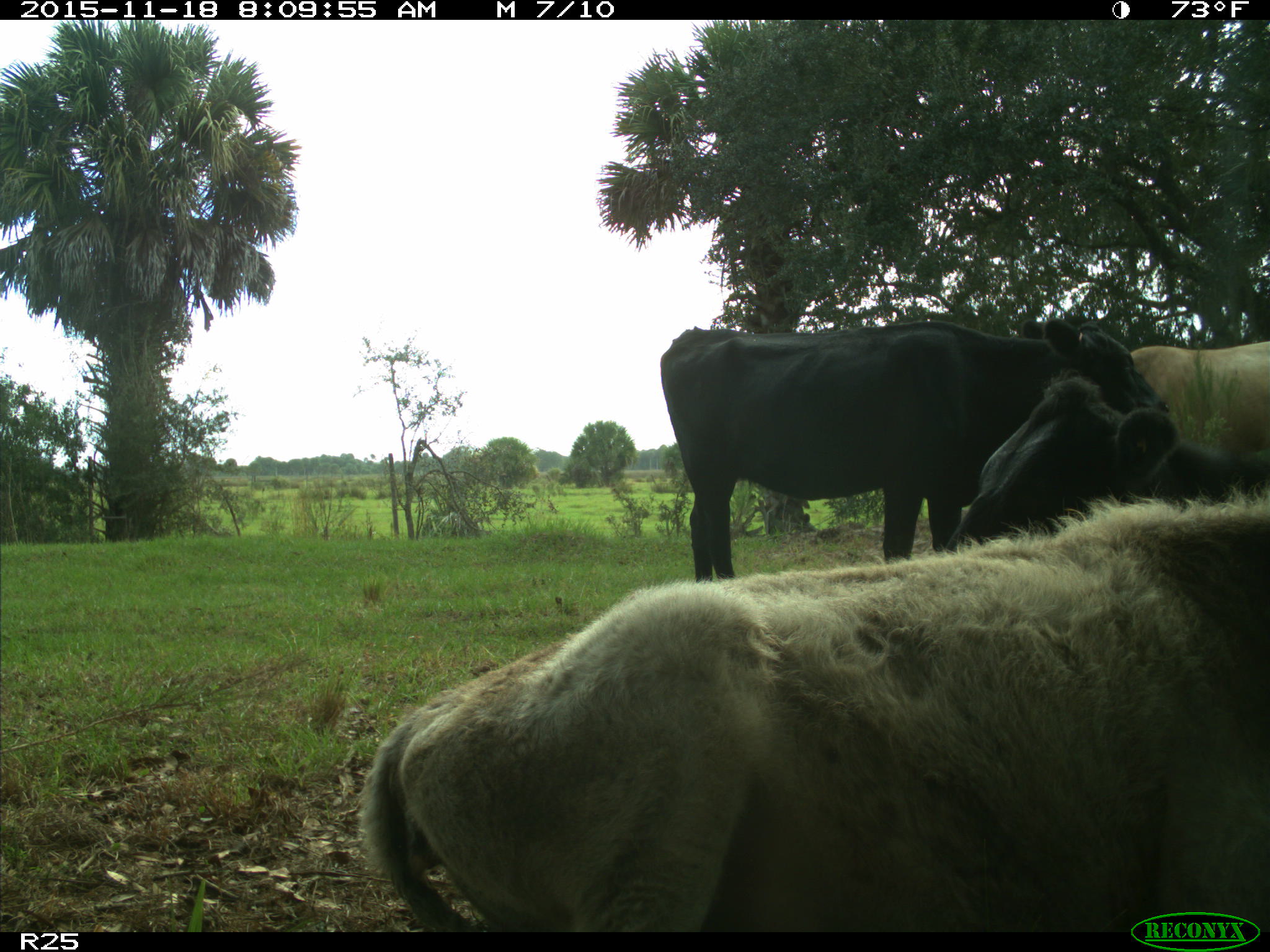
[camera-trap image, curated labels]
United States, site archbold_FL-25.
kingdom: Animalia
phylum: Chordata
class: Mammalia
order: Artiodactyla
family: Bovidae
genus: Bos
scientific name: Bos taurus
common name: domestic cow